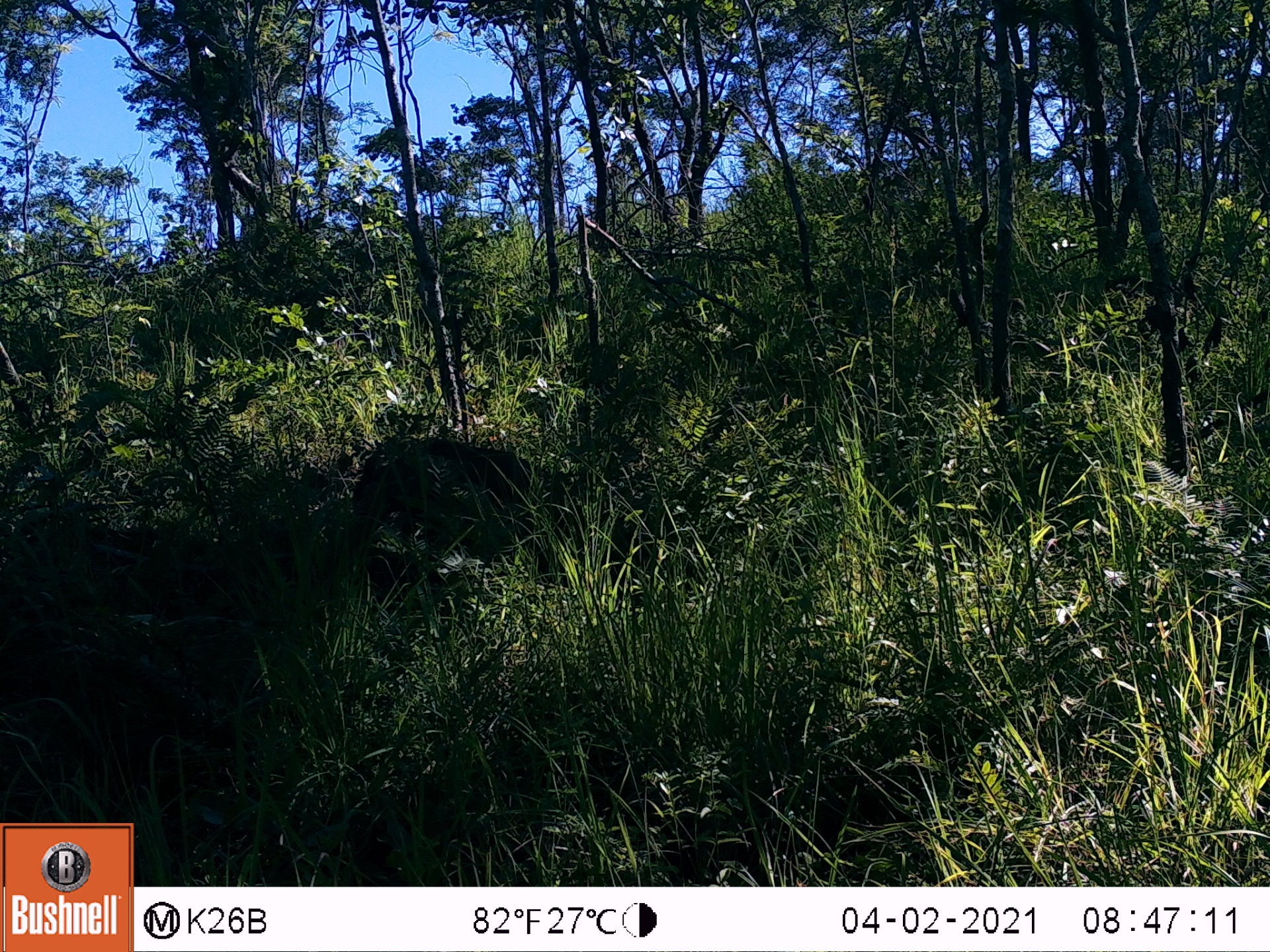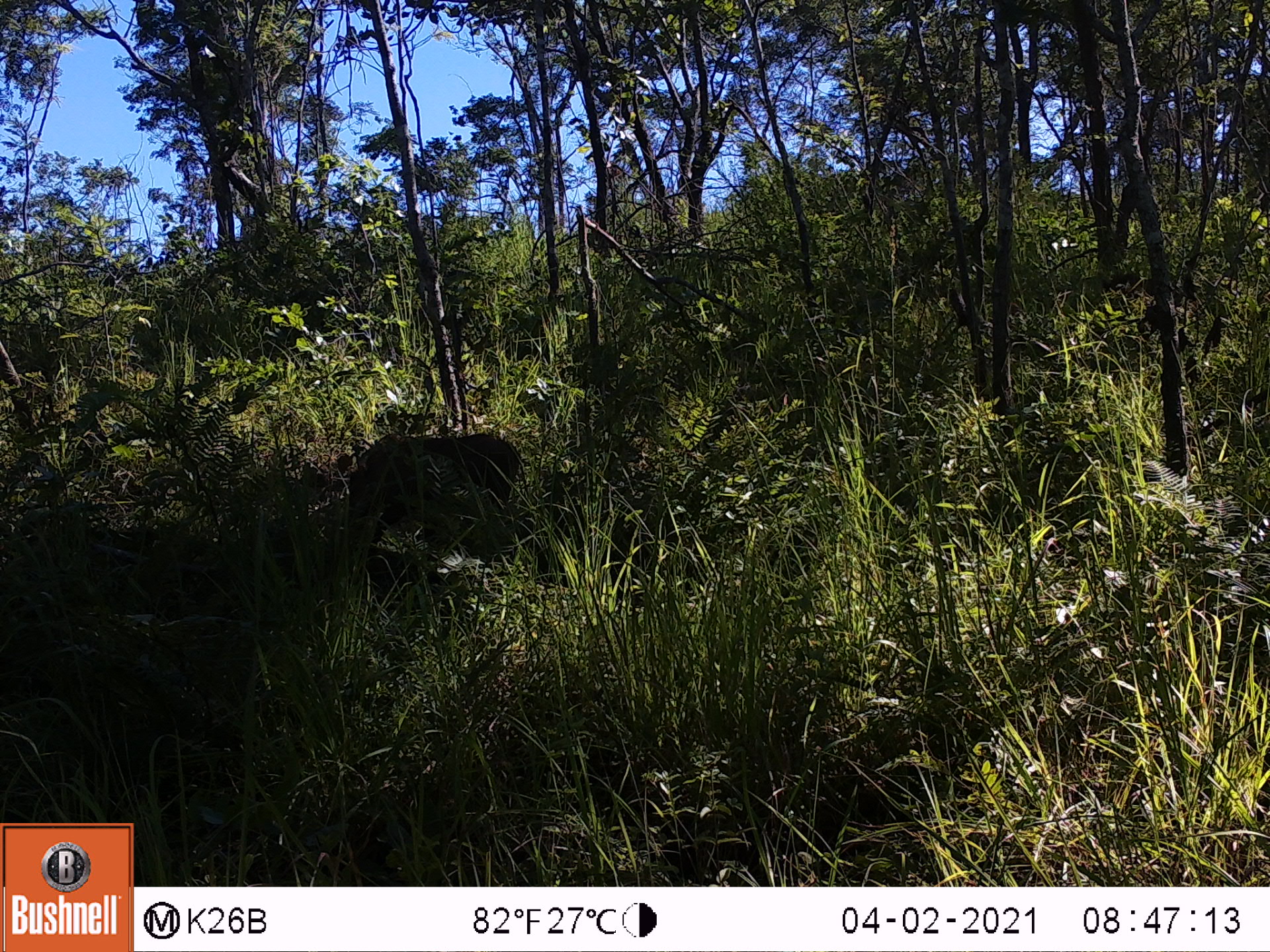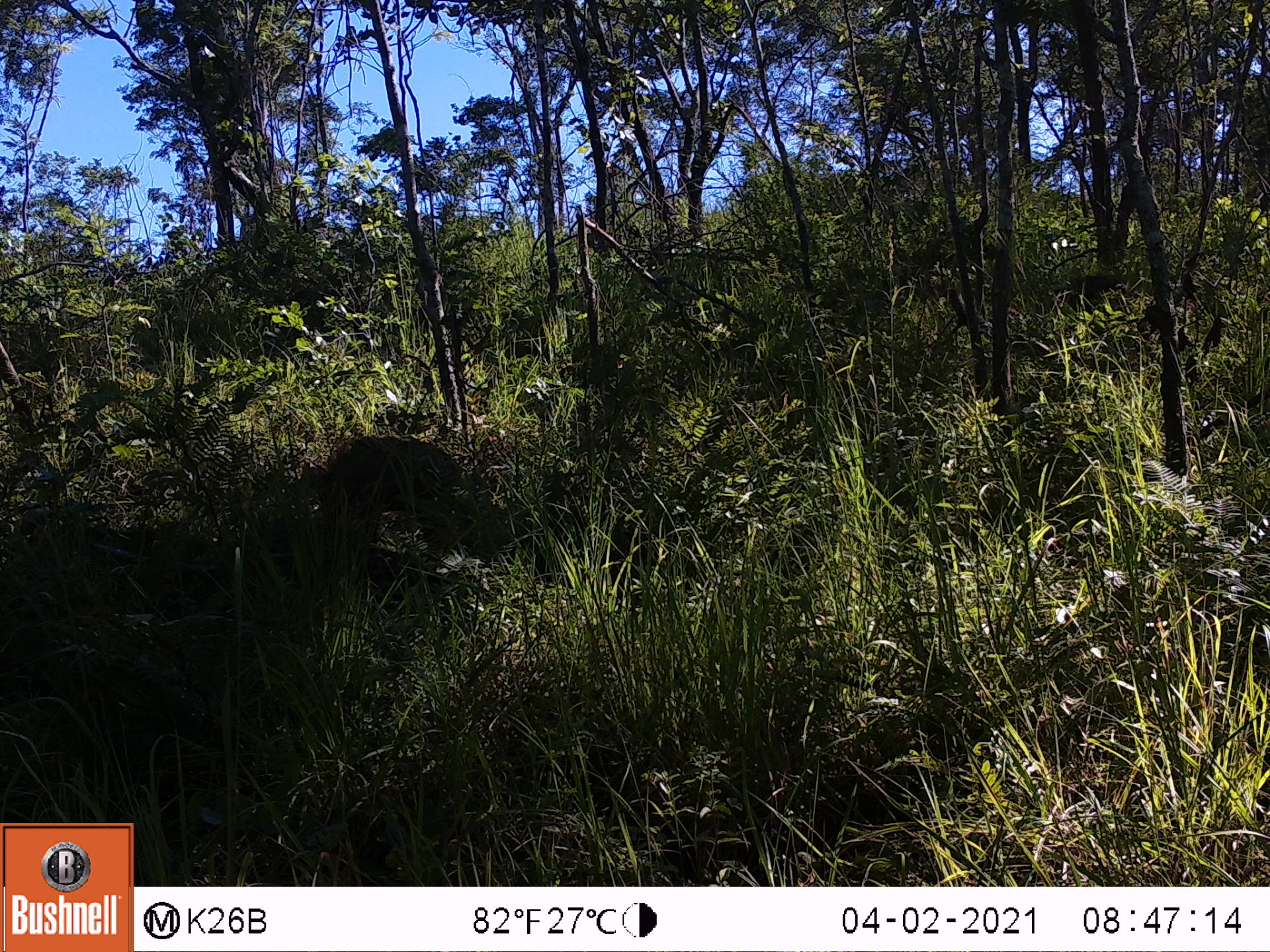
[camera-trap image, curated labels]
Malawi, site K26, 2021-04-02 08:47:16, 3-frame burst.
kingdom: Animalia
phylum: Chordata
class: Mammalia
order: Artiodactyla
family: Suidae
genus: Phacochoerus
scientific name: Phacochoerus africanus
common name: common warthog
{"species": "common warthog (Phacochoerus africanus)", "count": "1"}